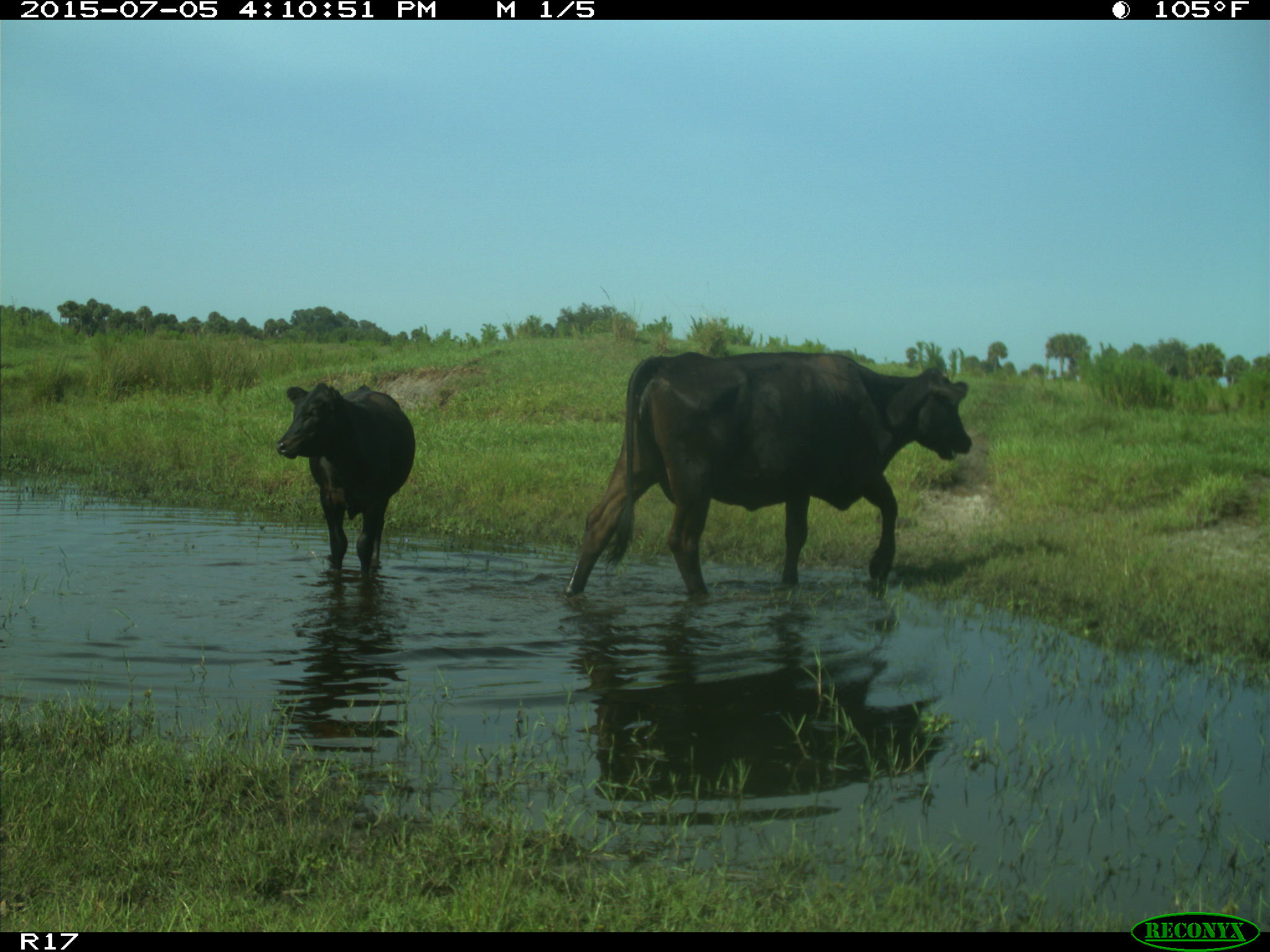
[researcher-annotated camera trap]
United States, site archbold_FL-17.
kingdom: Animalia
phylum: Chordata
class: Mammalia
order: Artiodactyla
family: Bovidae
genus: Bos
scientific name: Bos taurus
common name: domestic cow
Bos taurus (domestic cow).